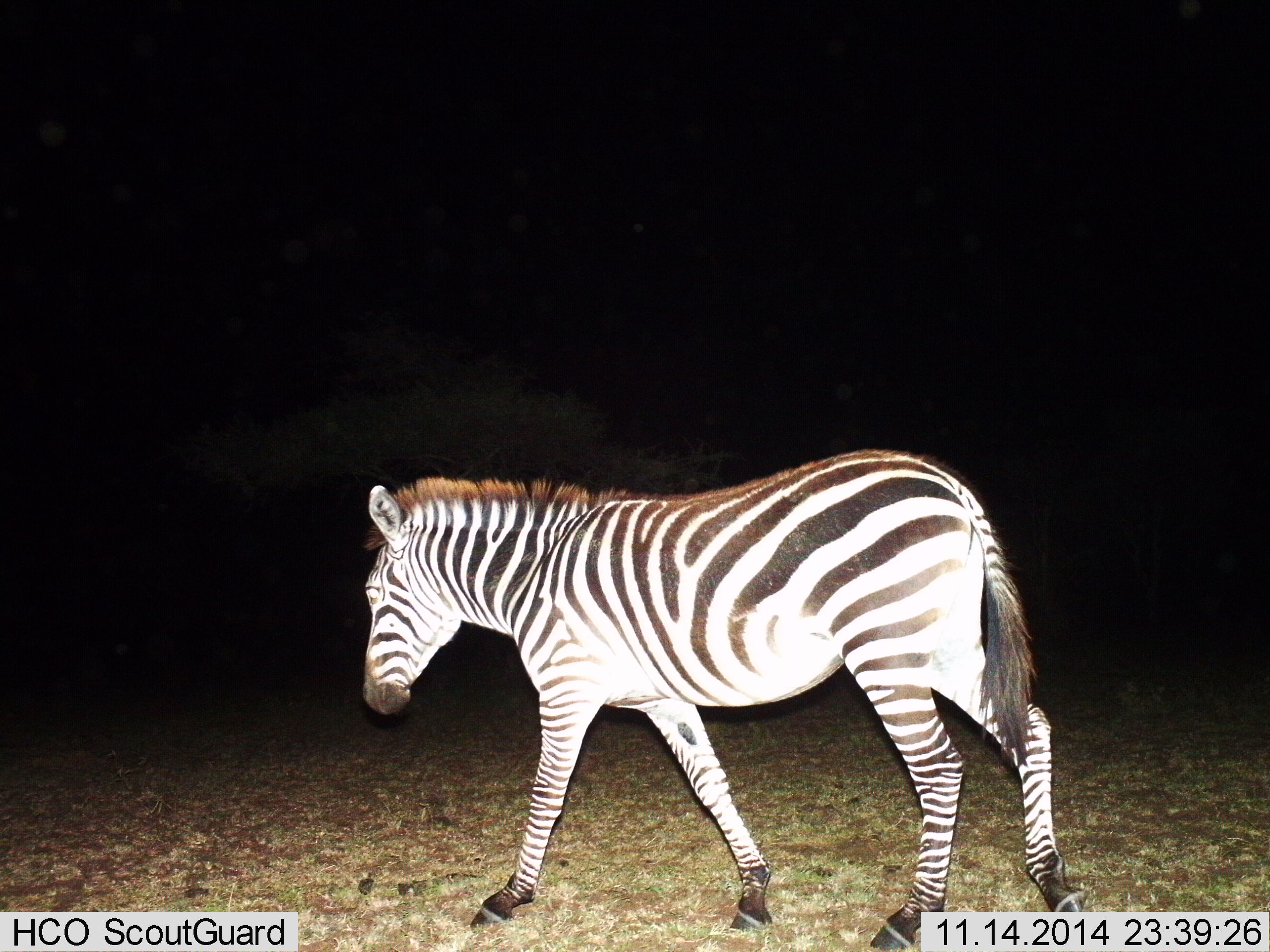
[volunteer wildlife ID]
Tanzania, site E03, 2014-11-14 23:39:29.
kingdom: Animalia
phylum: Chordata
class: Mammalia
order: Perissodactyla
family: Equidae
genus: Equus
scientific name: Equus quagga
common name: plains zebra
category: zebra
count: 1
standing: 10%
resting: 0%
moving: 90%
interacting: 0%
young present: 0%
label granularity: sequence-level